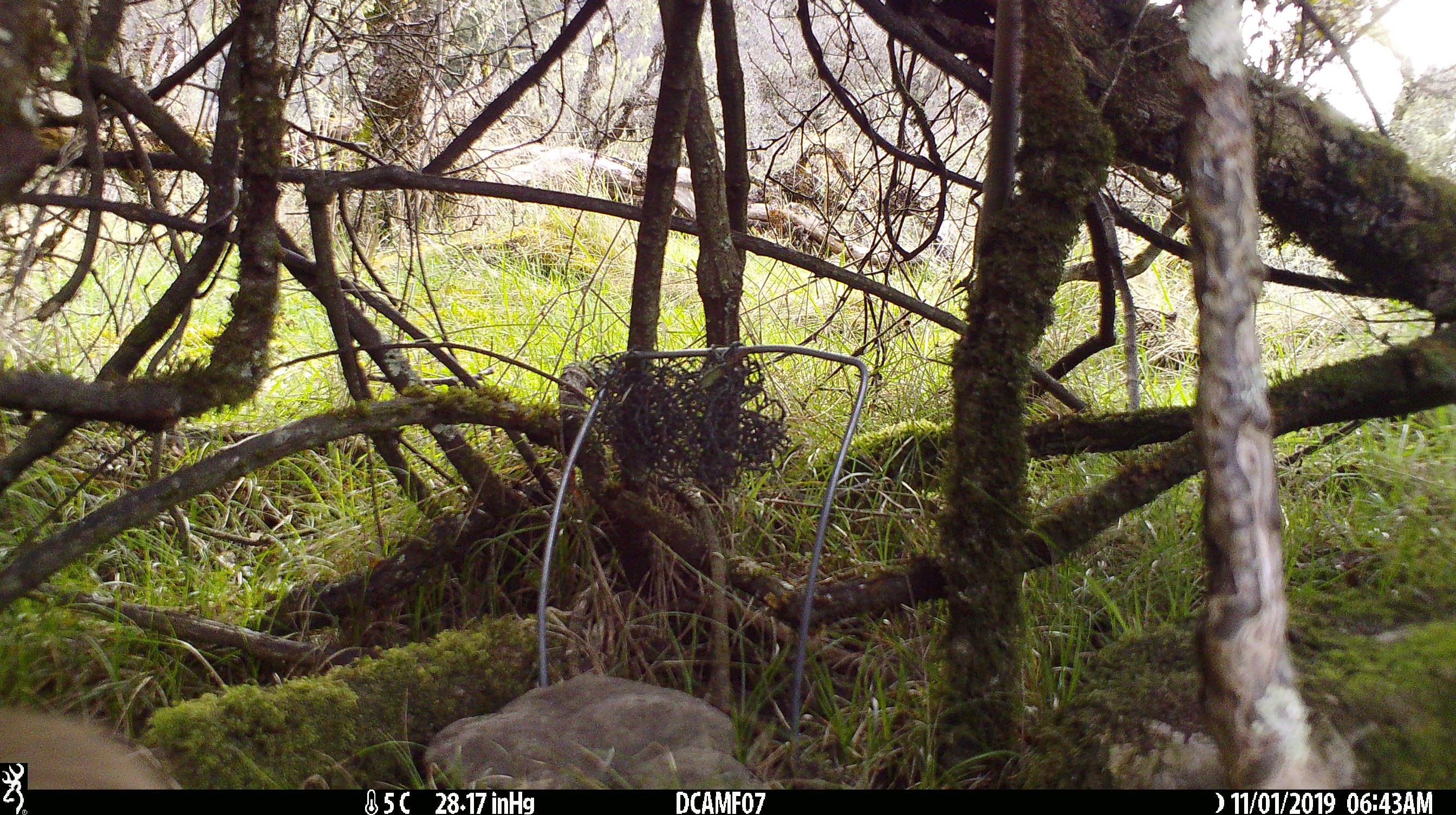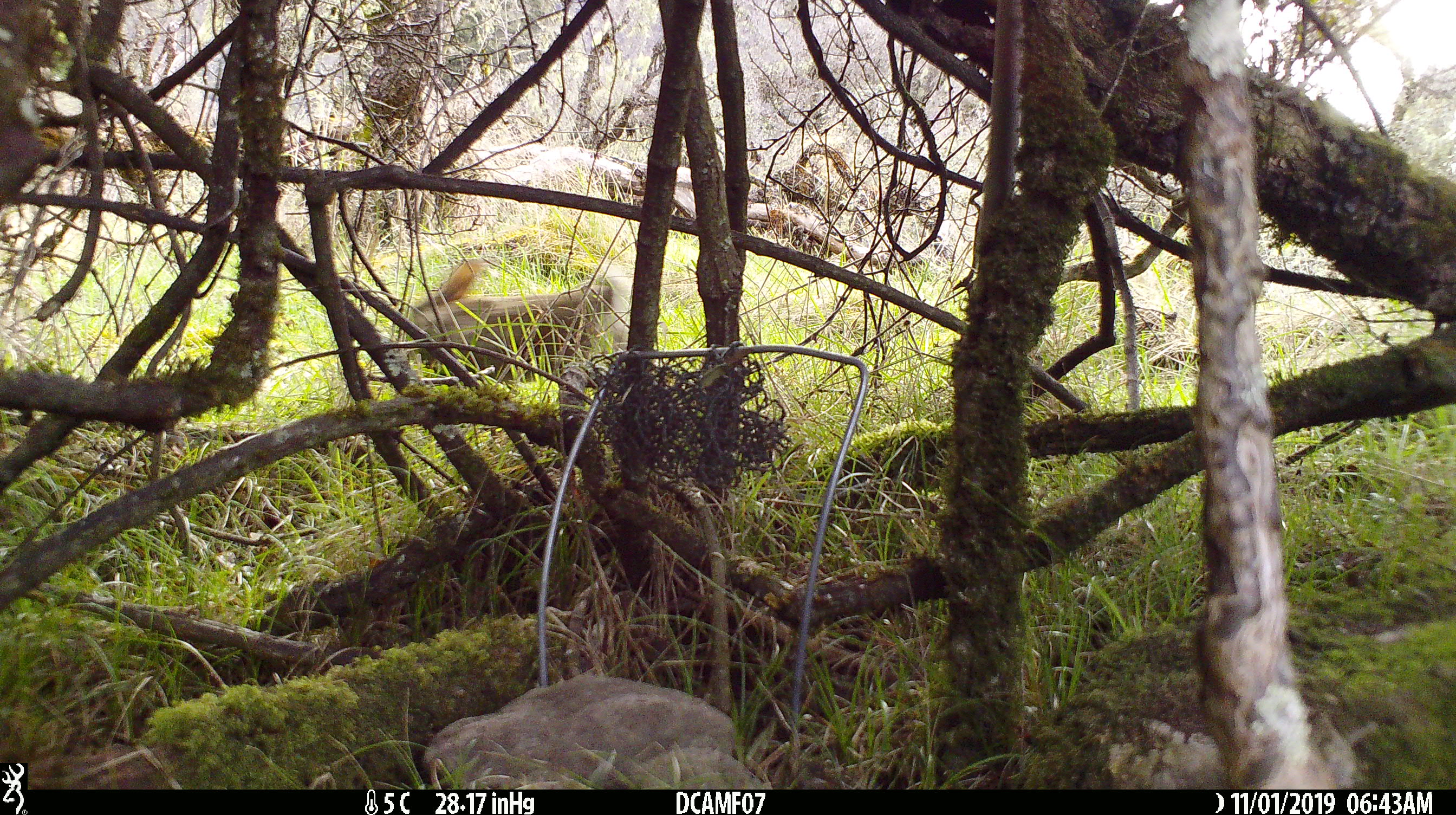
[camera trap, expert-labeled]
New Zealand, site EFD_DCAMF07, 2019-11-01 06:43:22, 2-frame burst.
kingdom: Animalia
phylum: Chordata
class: Mammalia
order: Lagomorpha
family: Leporidae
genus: Oryctolagus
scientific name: Oryctolagus cuniculus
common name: european rabbit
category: rabbit